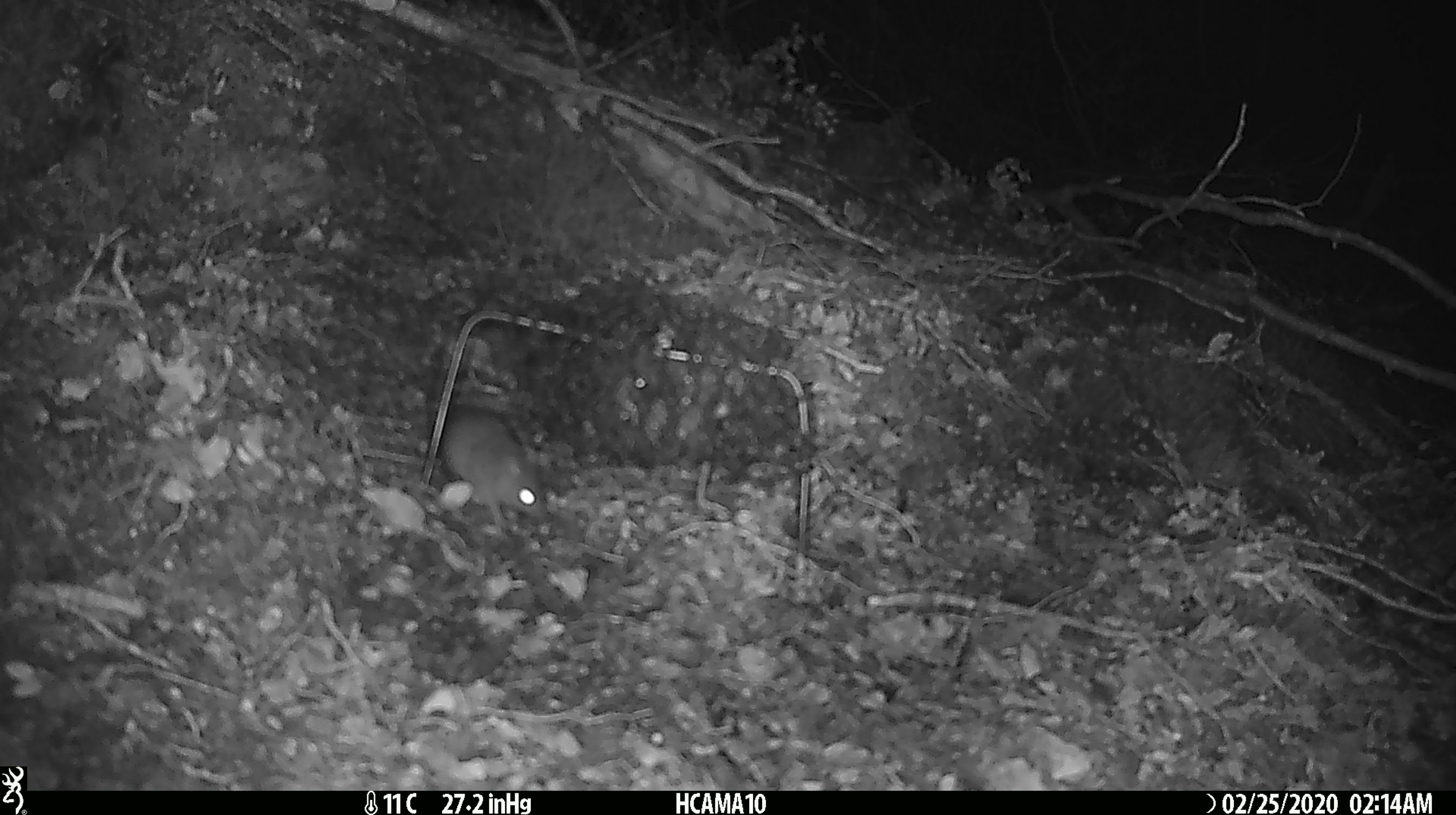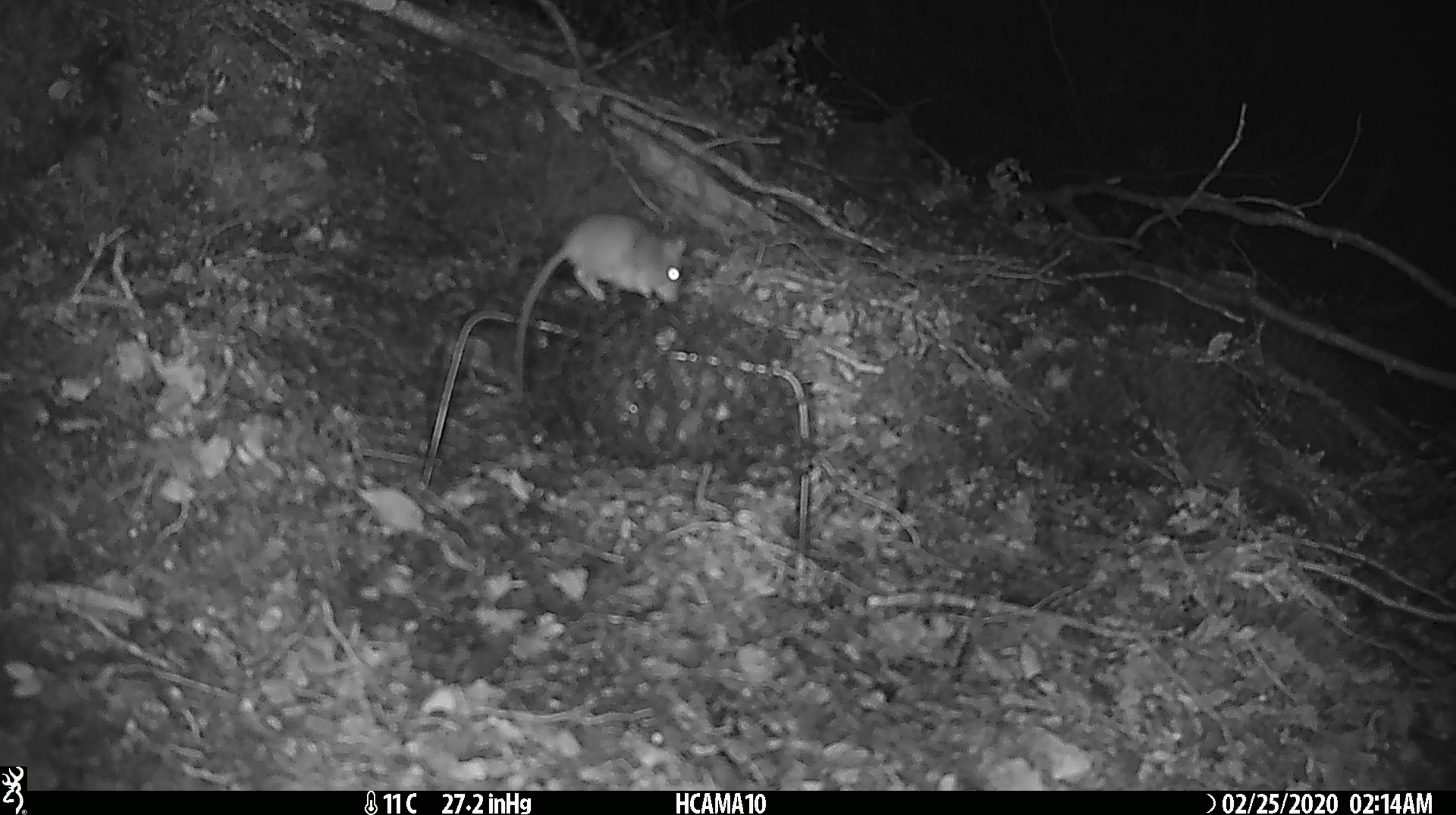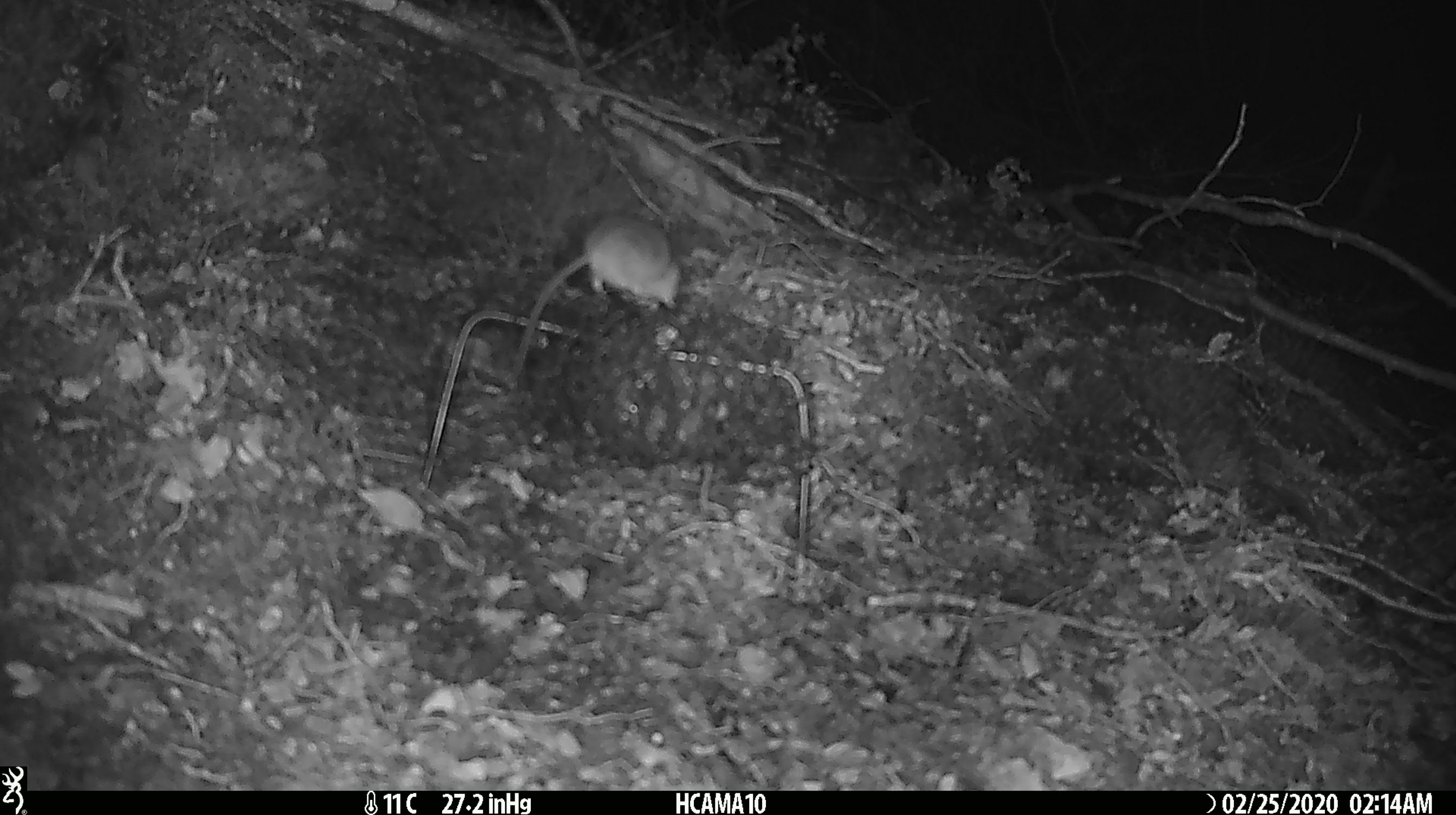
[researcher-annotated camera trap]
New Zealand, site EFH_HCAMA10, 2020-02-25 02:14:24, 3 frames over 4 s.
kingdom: Animalia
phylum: Chordata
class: Mammalia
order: Rodentia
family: Muridae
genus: Mus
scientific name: Mus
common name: mouse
Mouse (Mus).